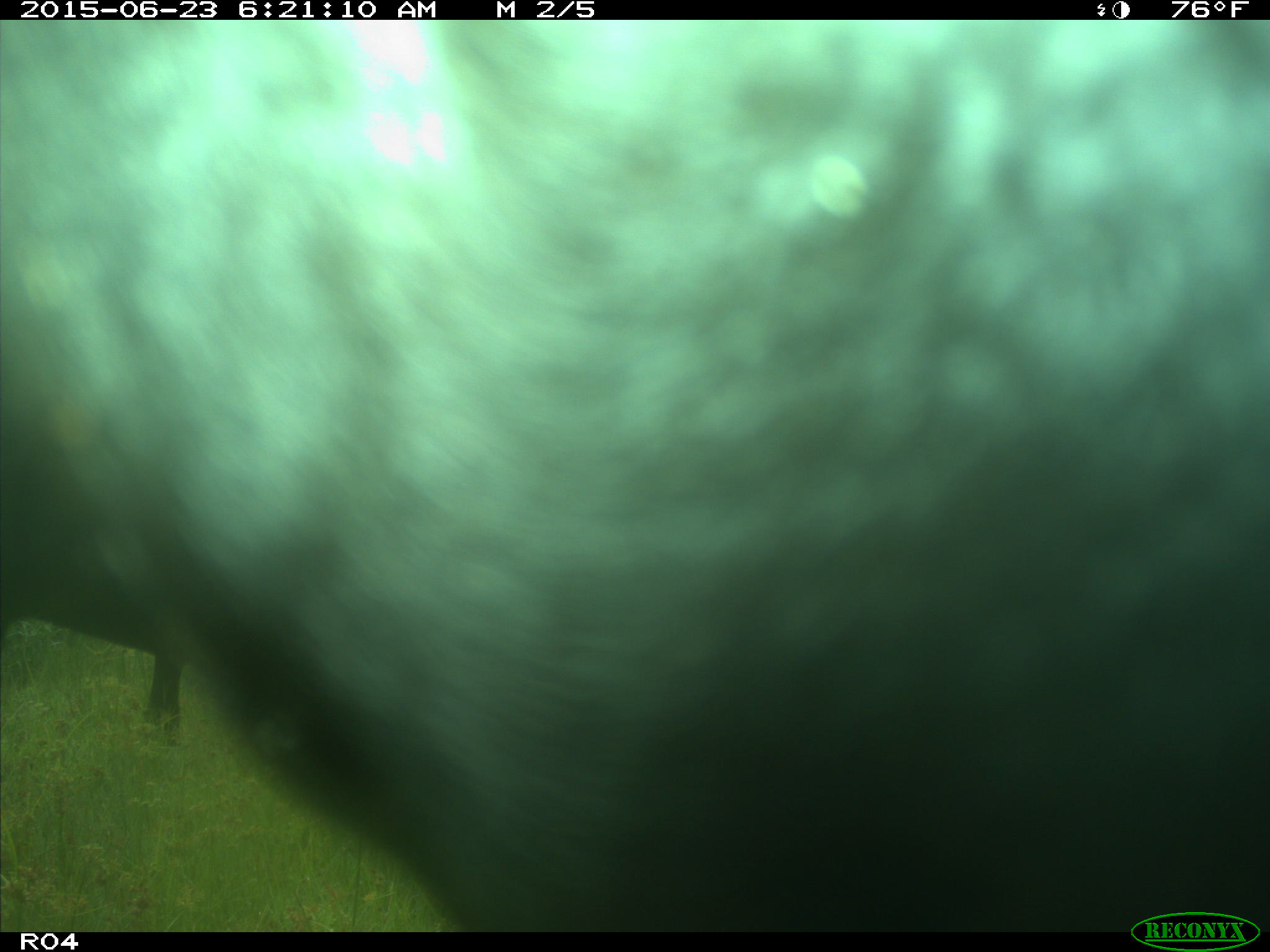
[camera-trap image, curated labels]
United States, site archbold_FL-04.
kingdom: Animalia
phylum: Chordata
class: Mammalia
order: Artiodactyla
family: Bovidae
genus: Bos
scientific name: Bos taurus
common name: domestic cow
Bos taurus (domestic cow).